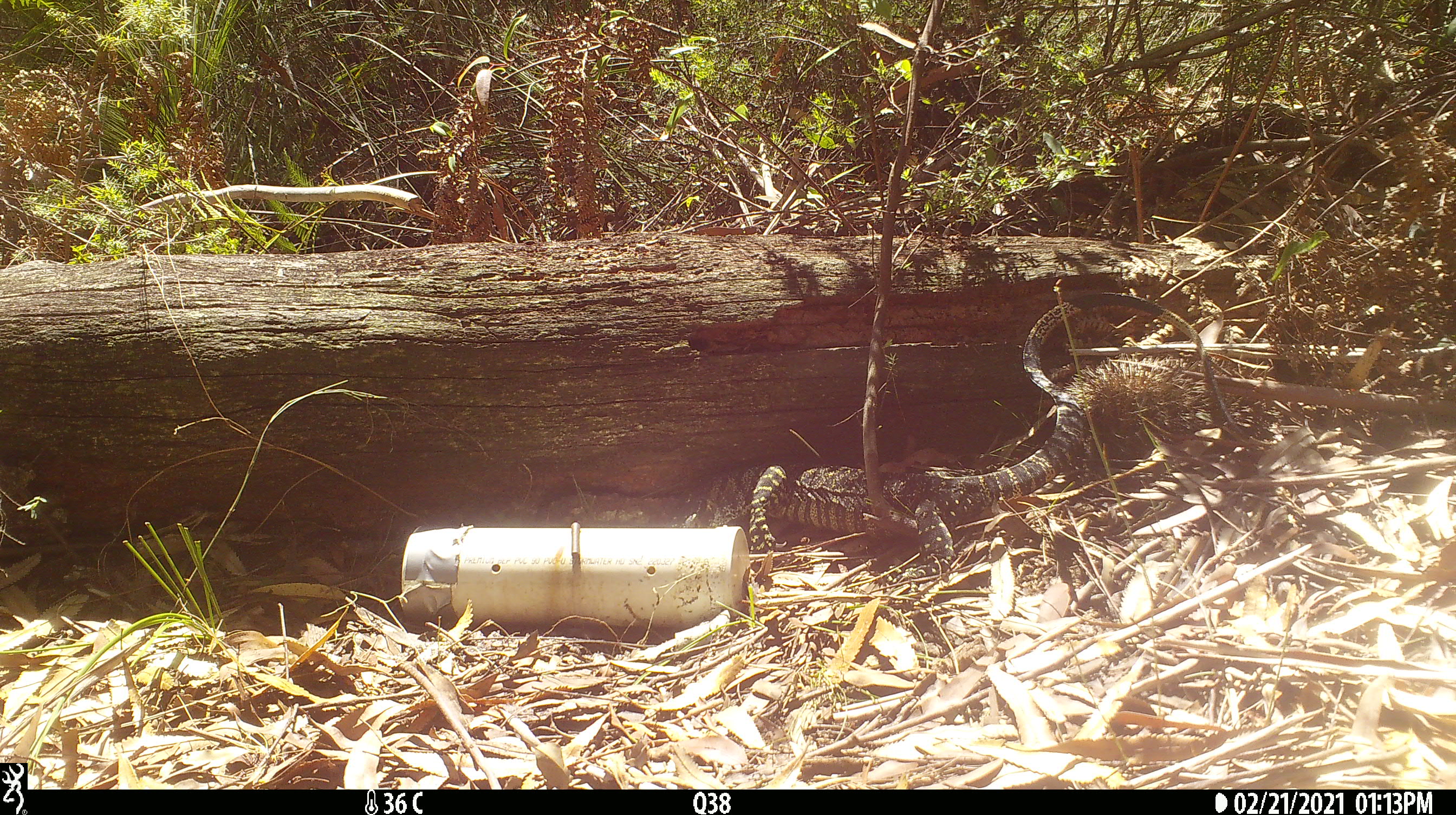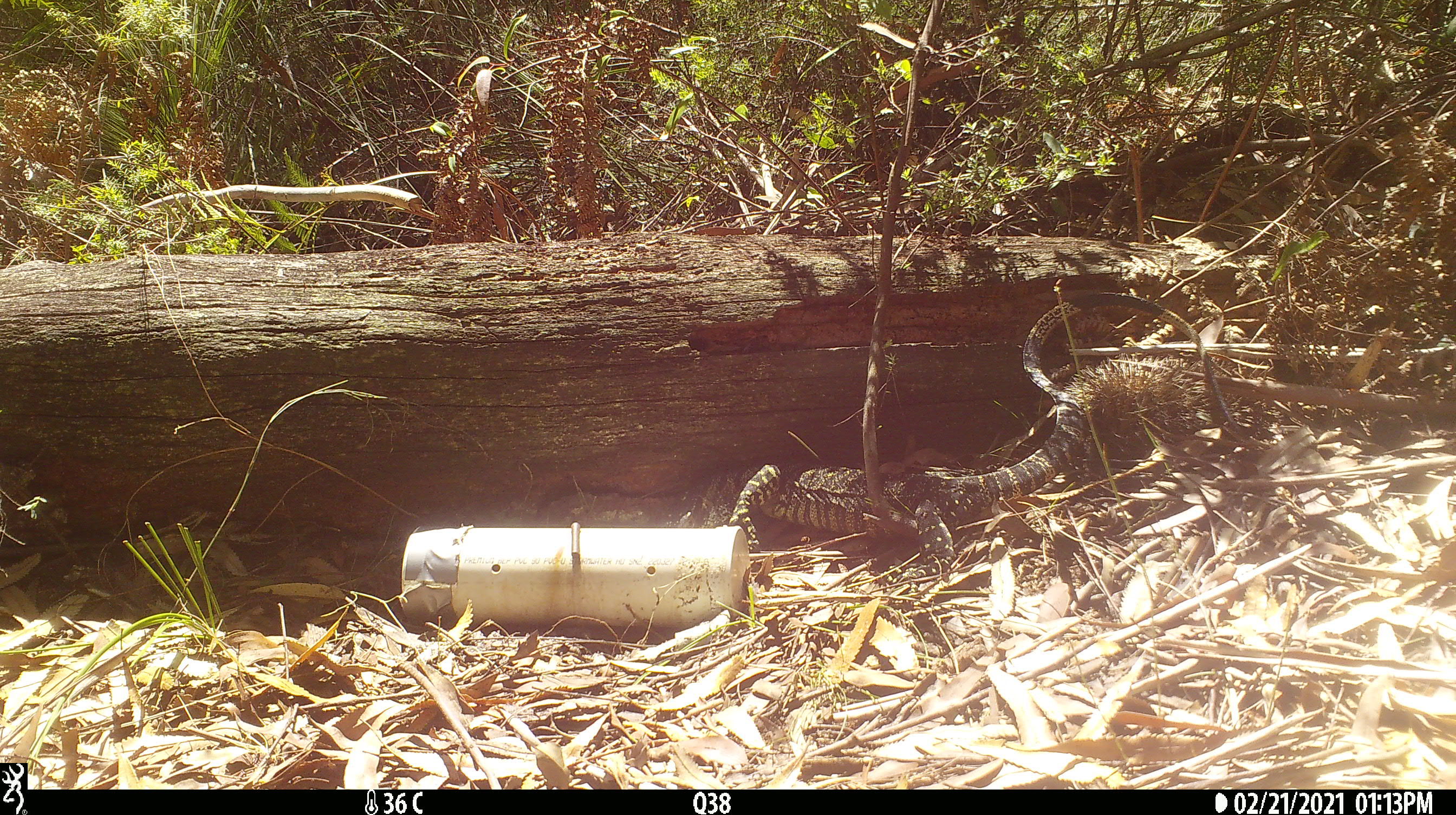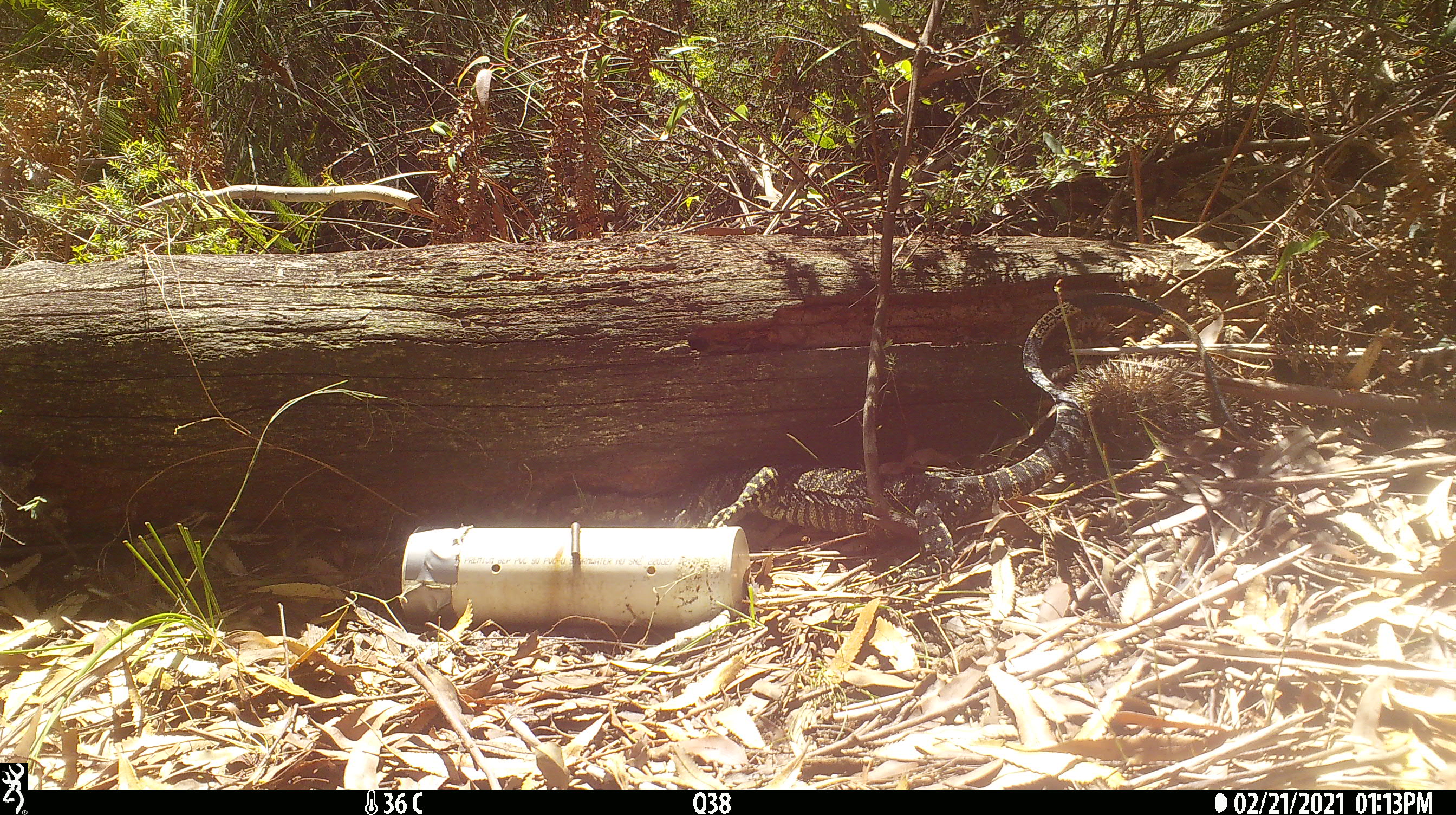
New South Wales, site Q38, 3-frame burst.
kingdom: Animalia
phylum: Chordata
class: Reptilia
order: Squamata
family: Varanidae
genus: Varanus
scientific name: Varanus varius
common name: lace monitor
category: goanna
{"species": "goanna (lace monitor) (Varanus varius)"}